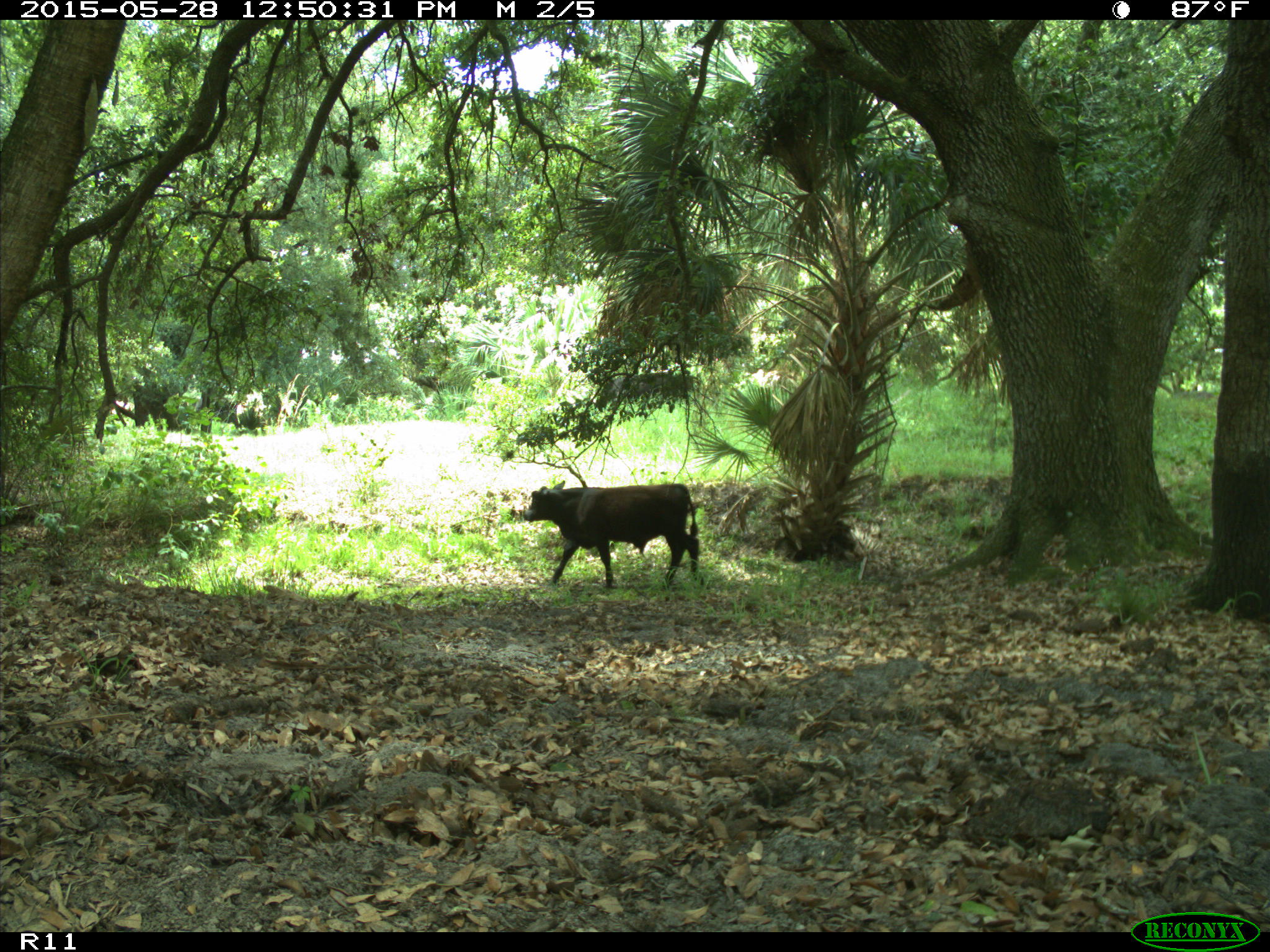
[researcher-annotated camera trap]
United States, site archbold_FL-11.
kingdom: Animalia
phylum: Chordata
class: Mammalia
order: Artiodactyla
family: Bovidae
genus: Bos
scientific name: Bos taurus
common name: domestic cow